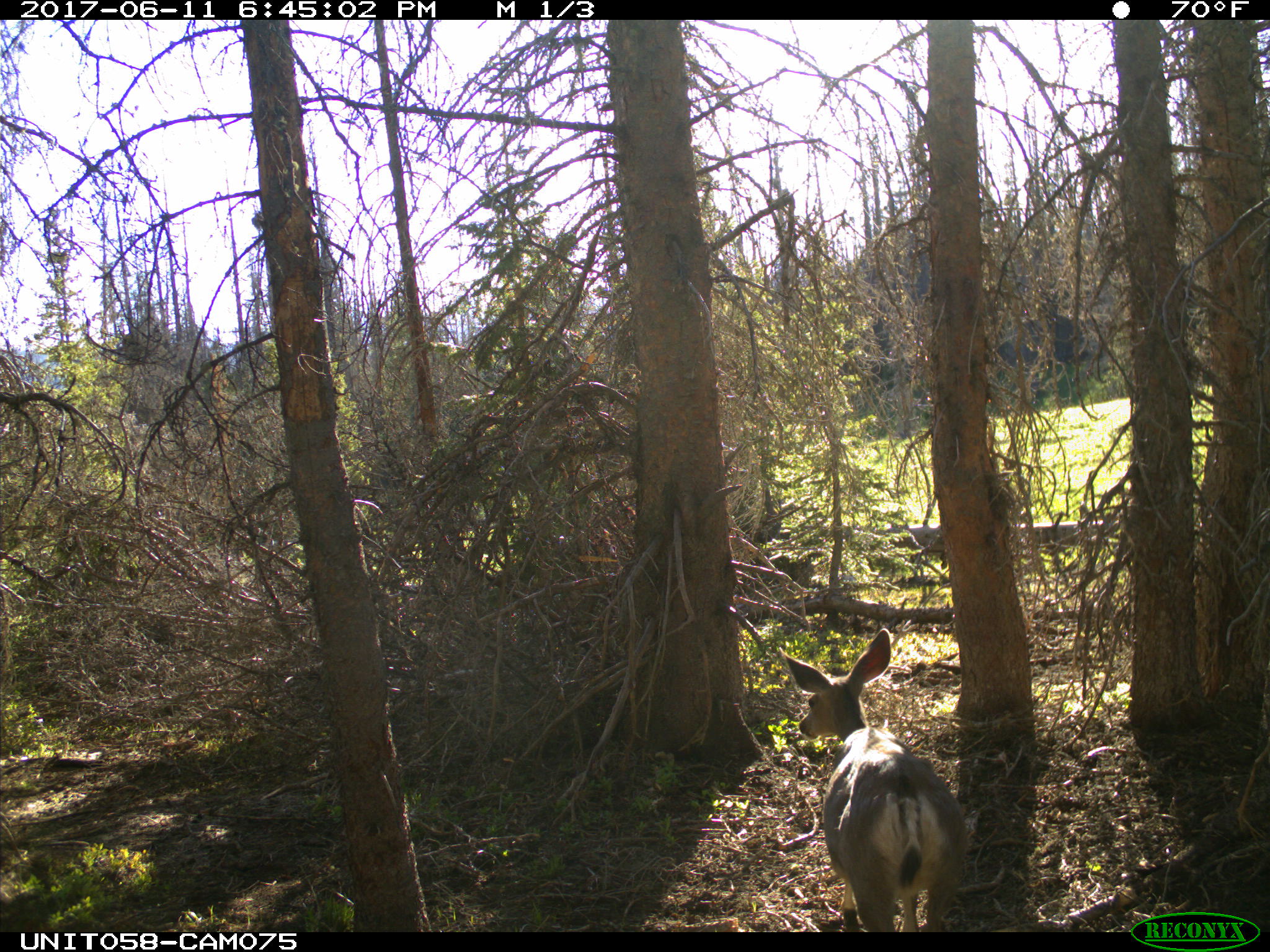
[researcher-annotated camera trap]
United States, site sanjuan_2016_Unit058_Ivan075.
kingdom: Animalia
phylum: Chordata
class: Mammalia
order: Artiodactyla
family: Cervidae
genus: Odocoileus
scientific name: Odocoileus hemionus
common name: mule deer